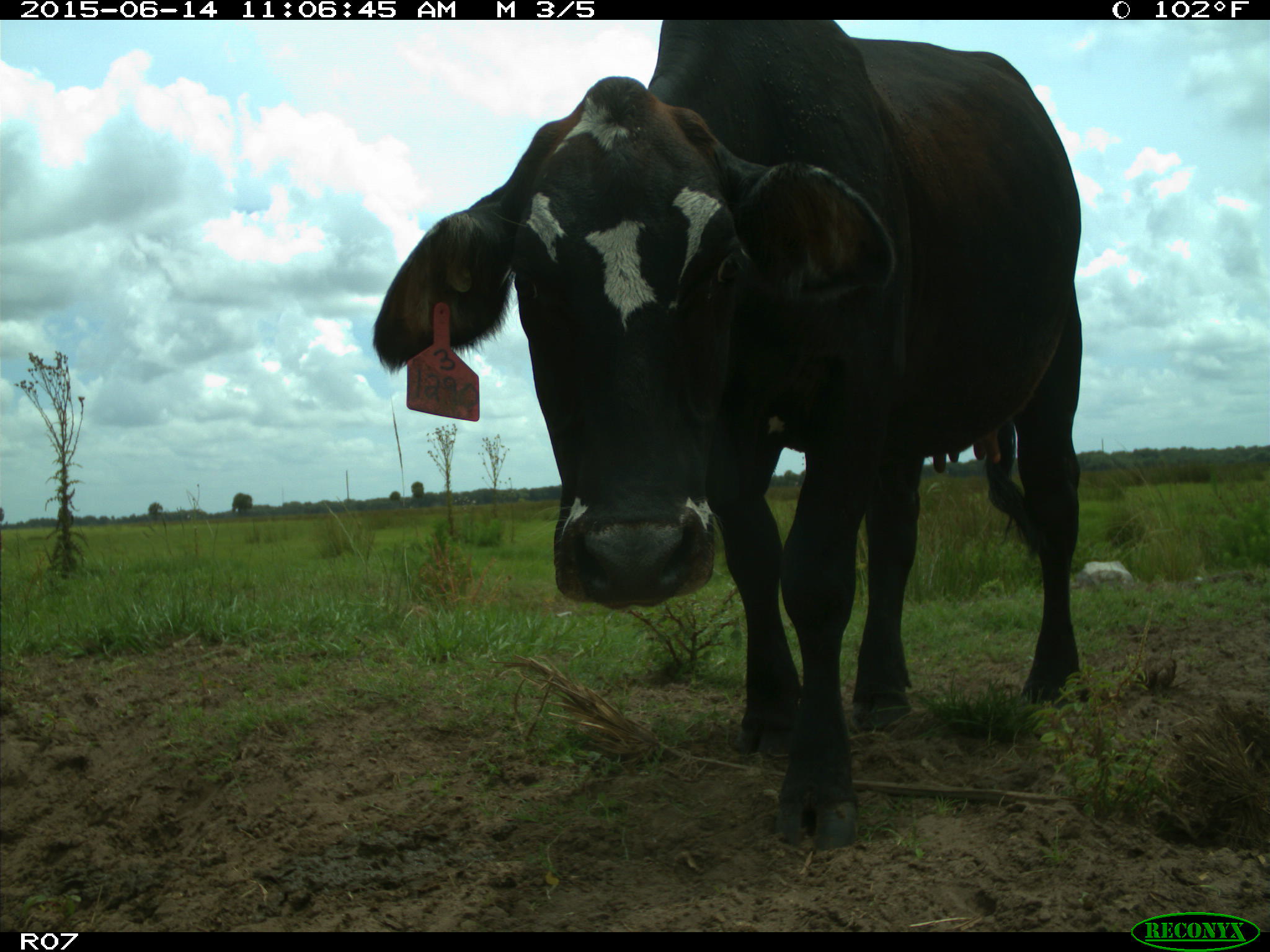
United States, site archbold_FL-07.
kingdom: Animalia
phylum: Chordata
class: Mammalia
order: Artiodactyla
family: Bovidae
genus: Bos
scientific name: Bos taurus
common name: domestic cow